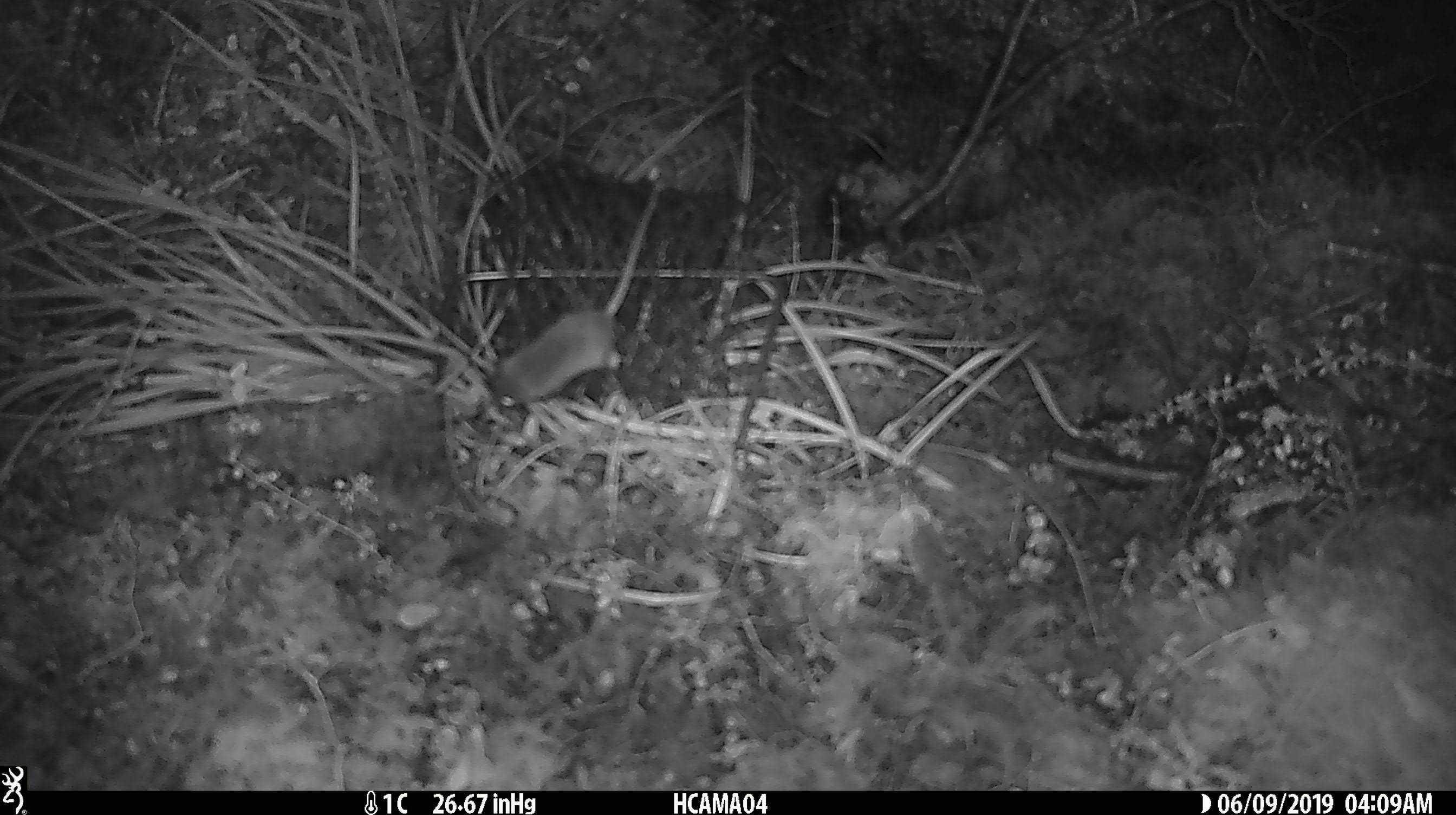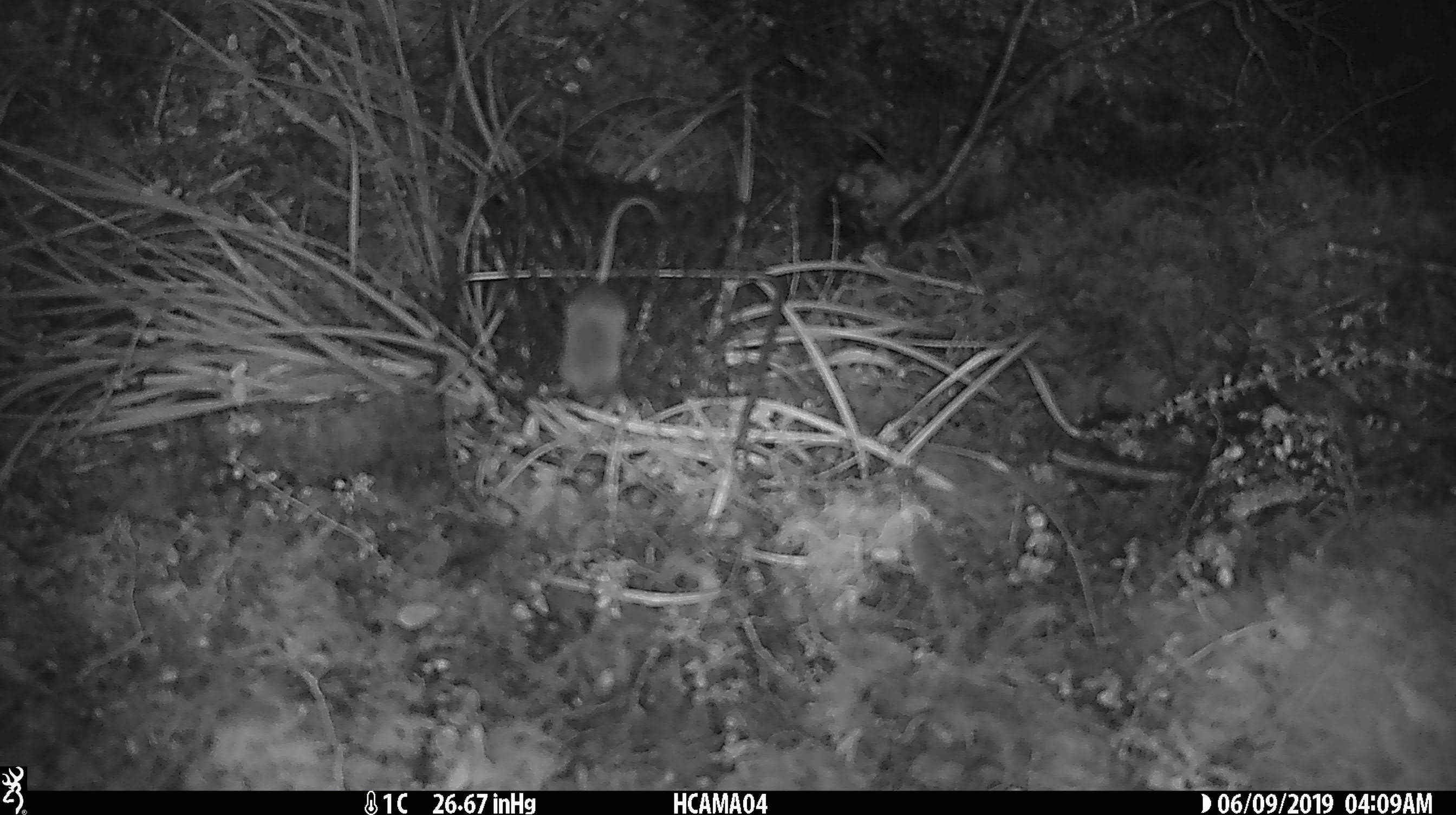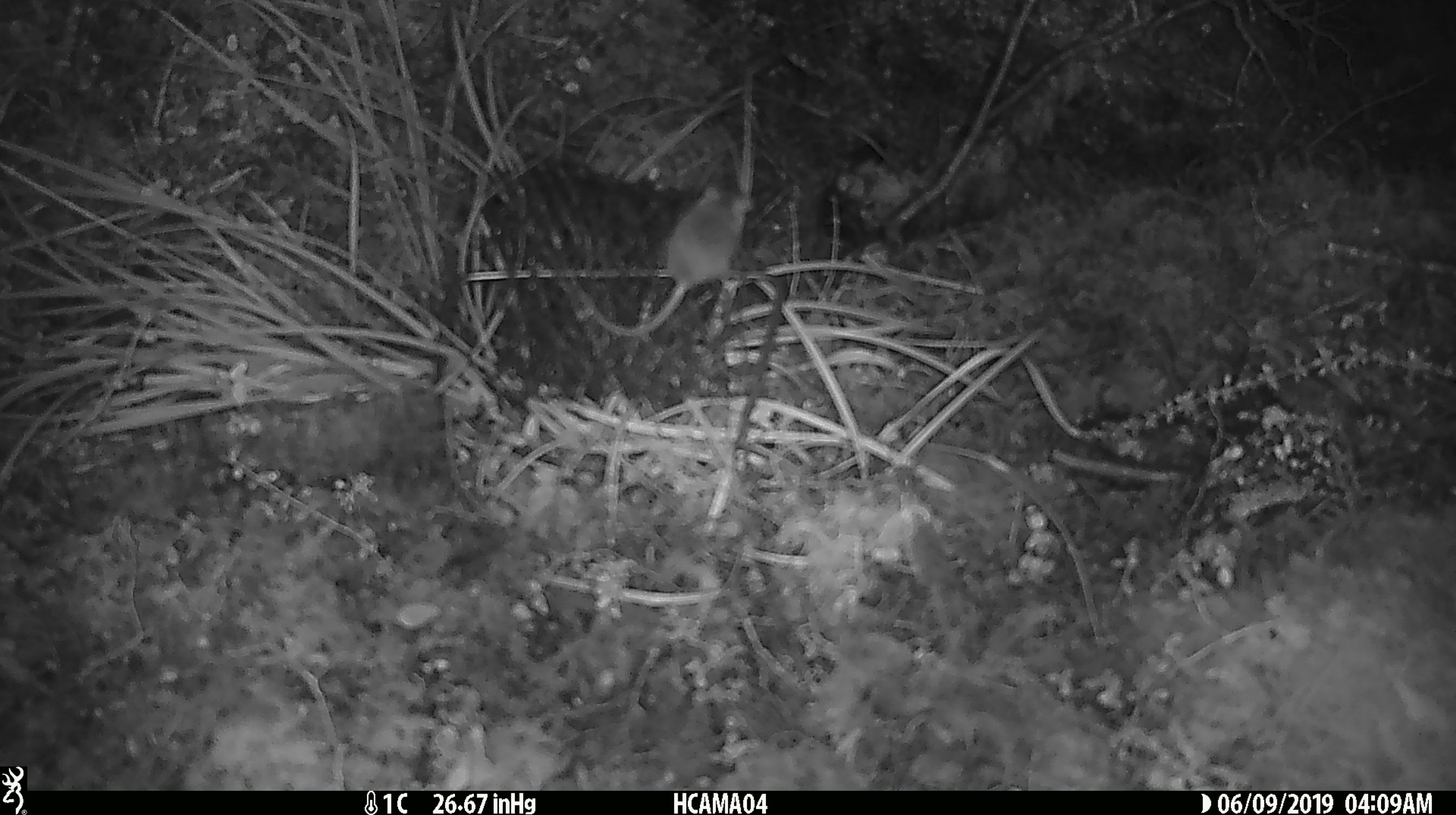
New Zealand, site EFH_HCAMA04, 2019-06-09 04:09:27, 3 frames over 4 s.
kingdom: Animalia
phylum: Chordata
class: Mammalia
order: Rodentia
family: Muridae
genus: Mus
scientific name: Mus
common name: mouse